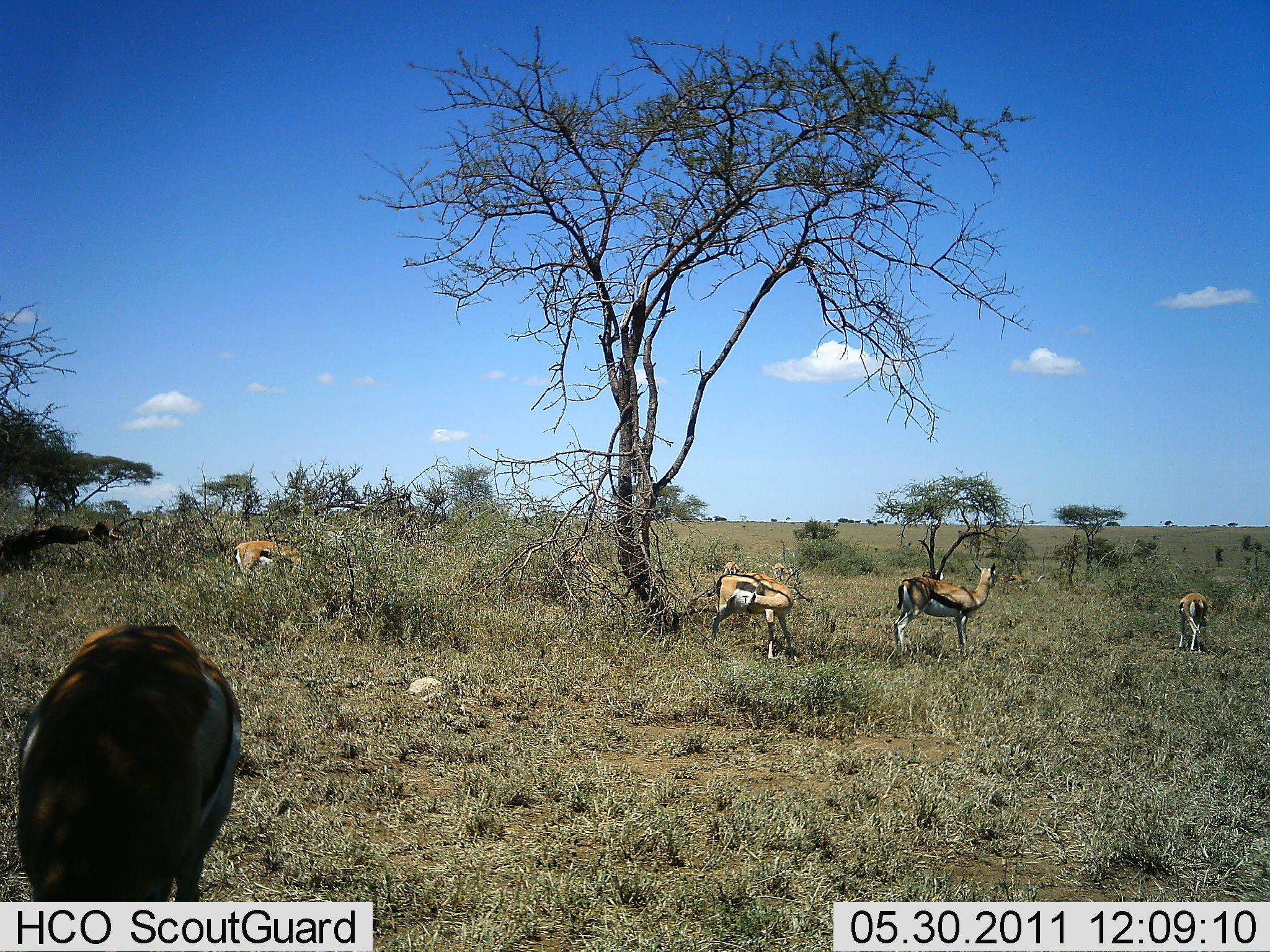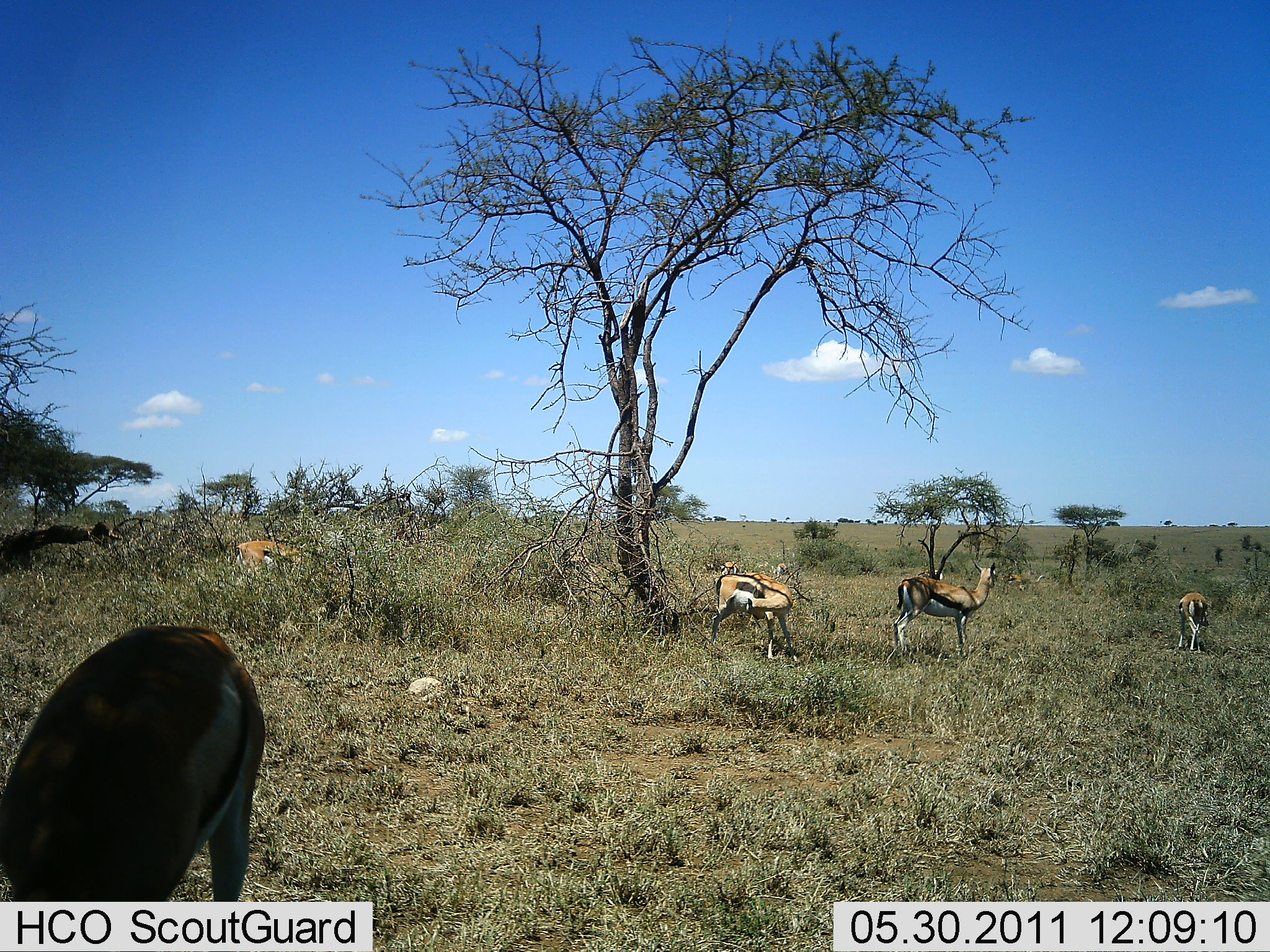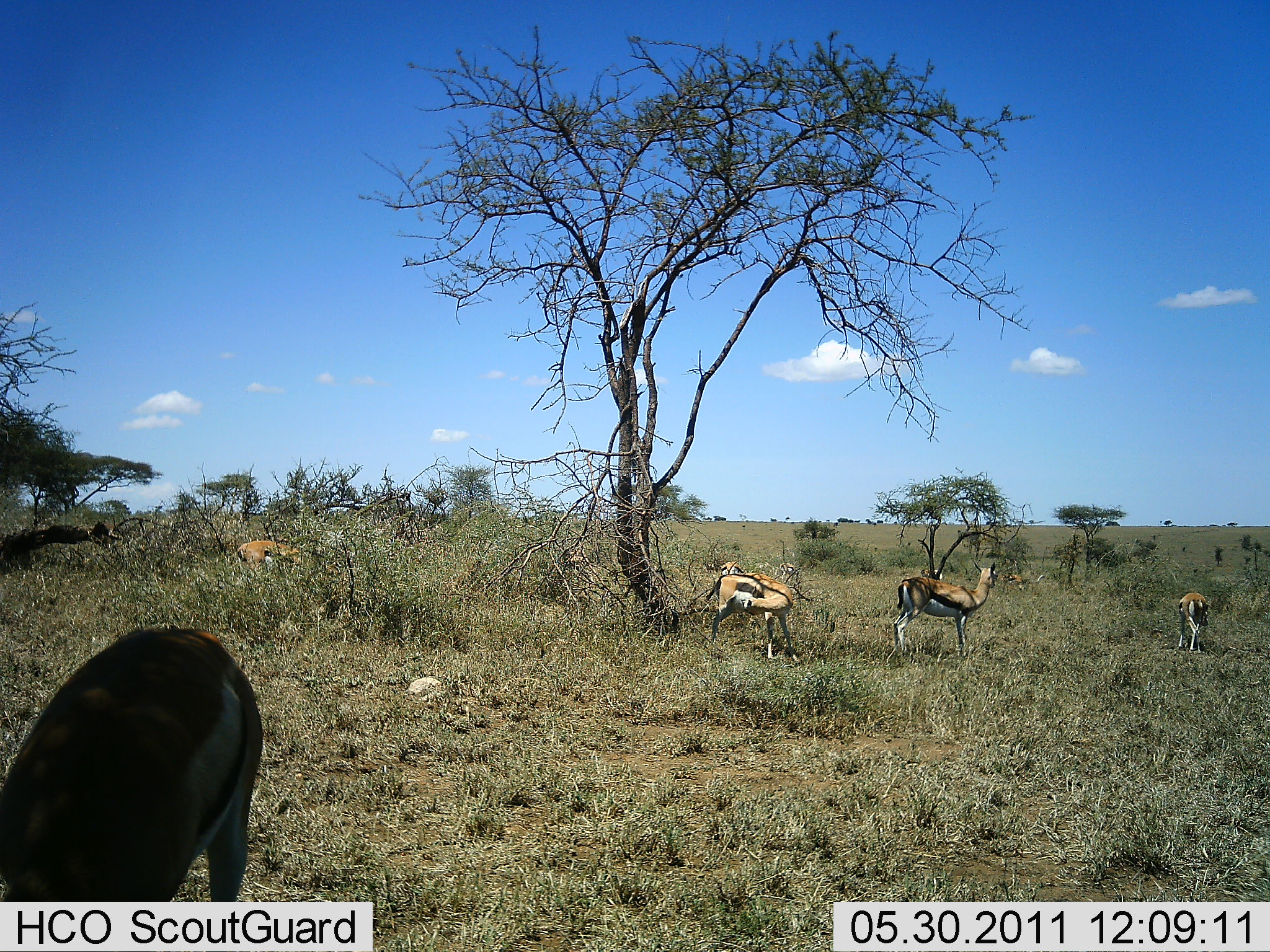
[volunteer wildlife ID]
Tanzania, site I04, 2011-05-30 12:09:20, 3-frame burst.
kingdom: Animalia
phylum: Chordata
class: Mammalia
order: Artiodactyla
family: Bovidae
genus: Eudorcas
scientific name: Eudorcas thomsonii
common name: thomson's gazelle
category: gazellethomsons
Gazellethomsons (thomson's gazelle) (Eudorcas thomsonii), count 6. Behavior (volunteer vote fractions): standing 73%, resting 0%, moving 0%, interacting 0%. Young present (vote fraction): 0%. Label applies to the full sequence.